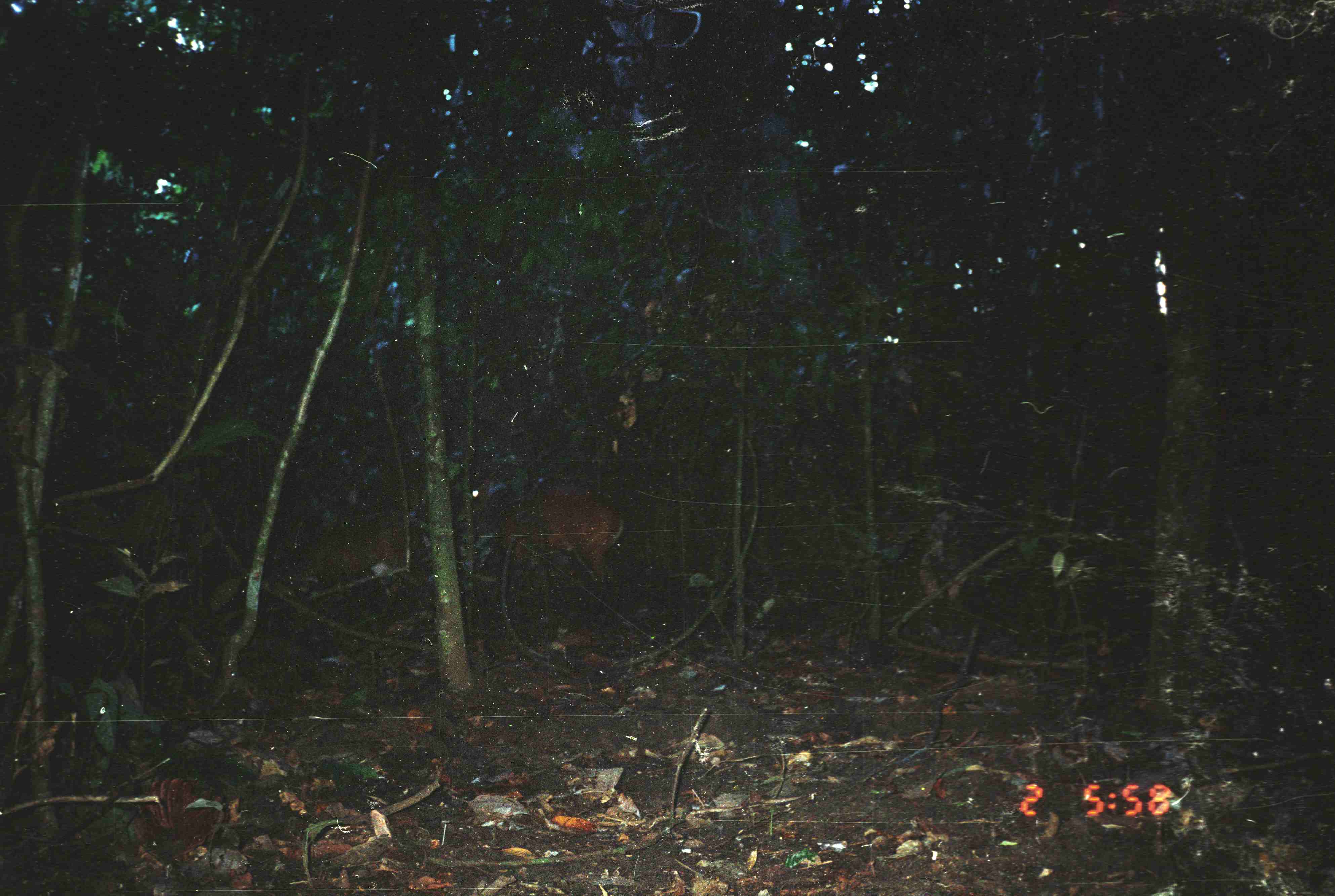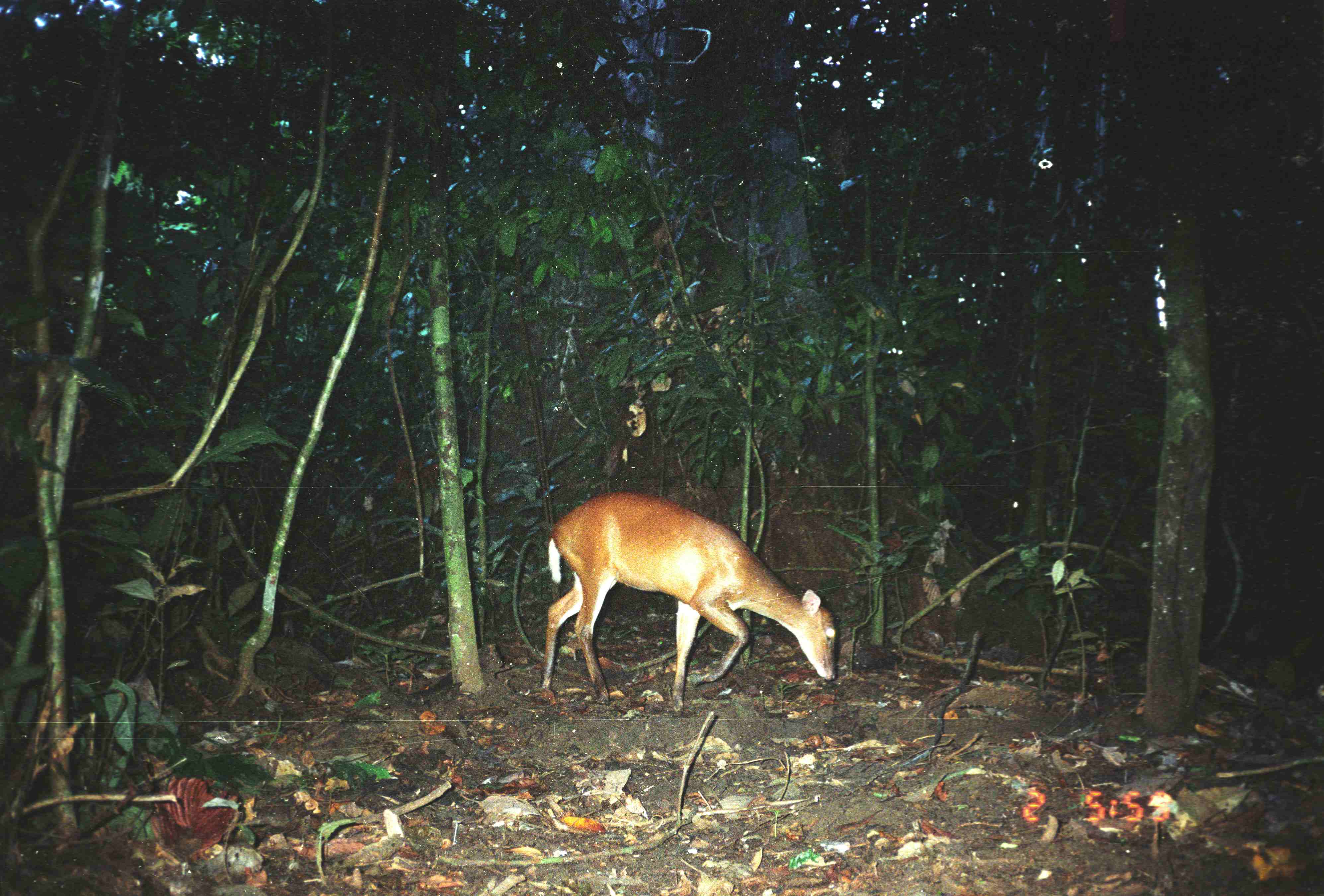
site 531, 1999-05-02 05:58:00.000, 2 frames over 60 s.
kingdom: Animalia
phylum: Chordata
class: Mammalia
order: Artiodactyla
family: Cervidae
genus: Muntiacus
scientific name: Muntiacus muntjak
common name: southern red muntjac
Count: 1.